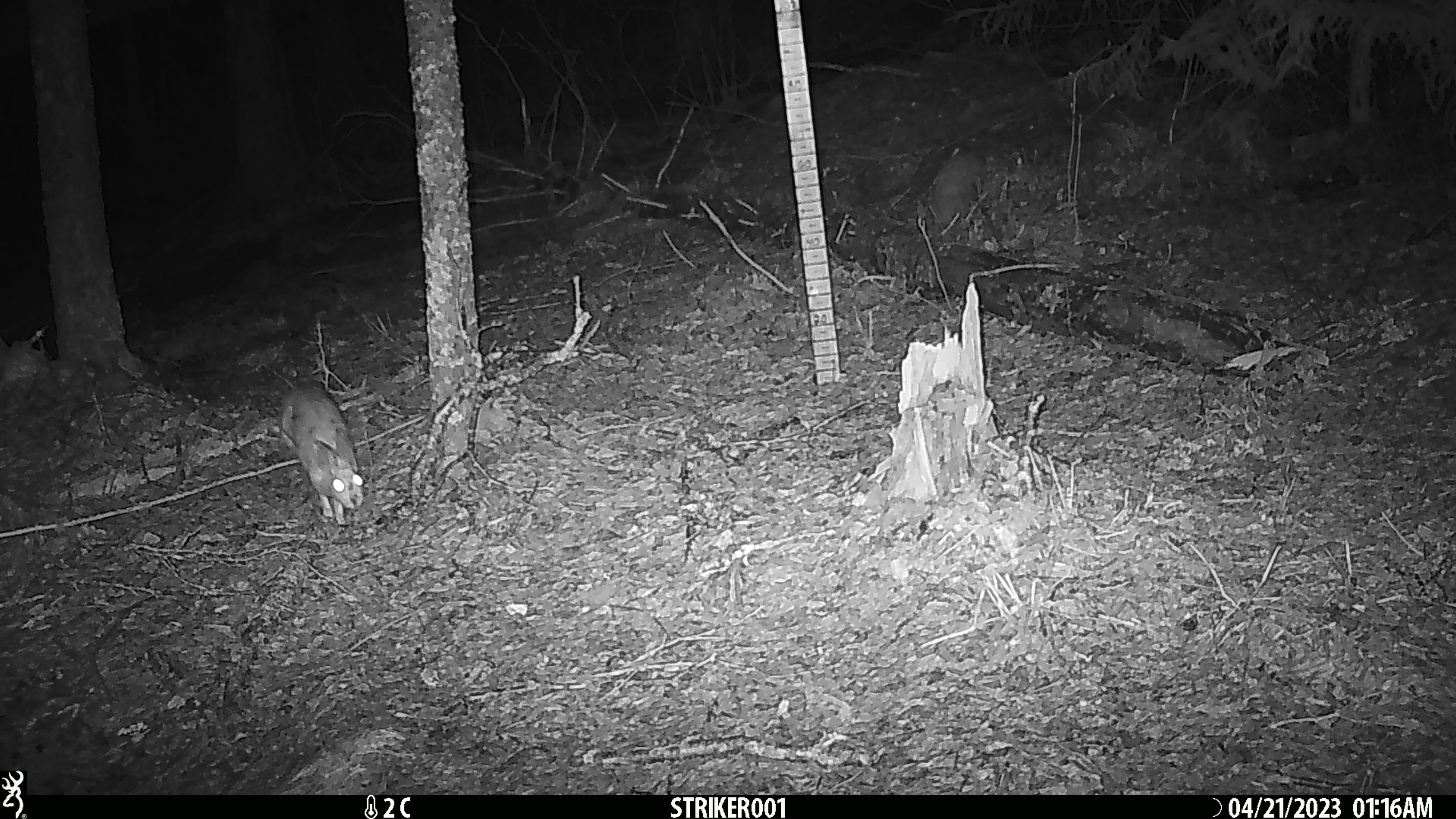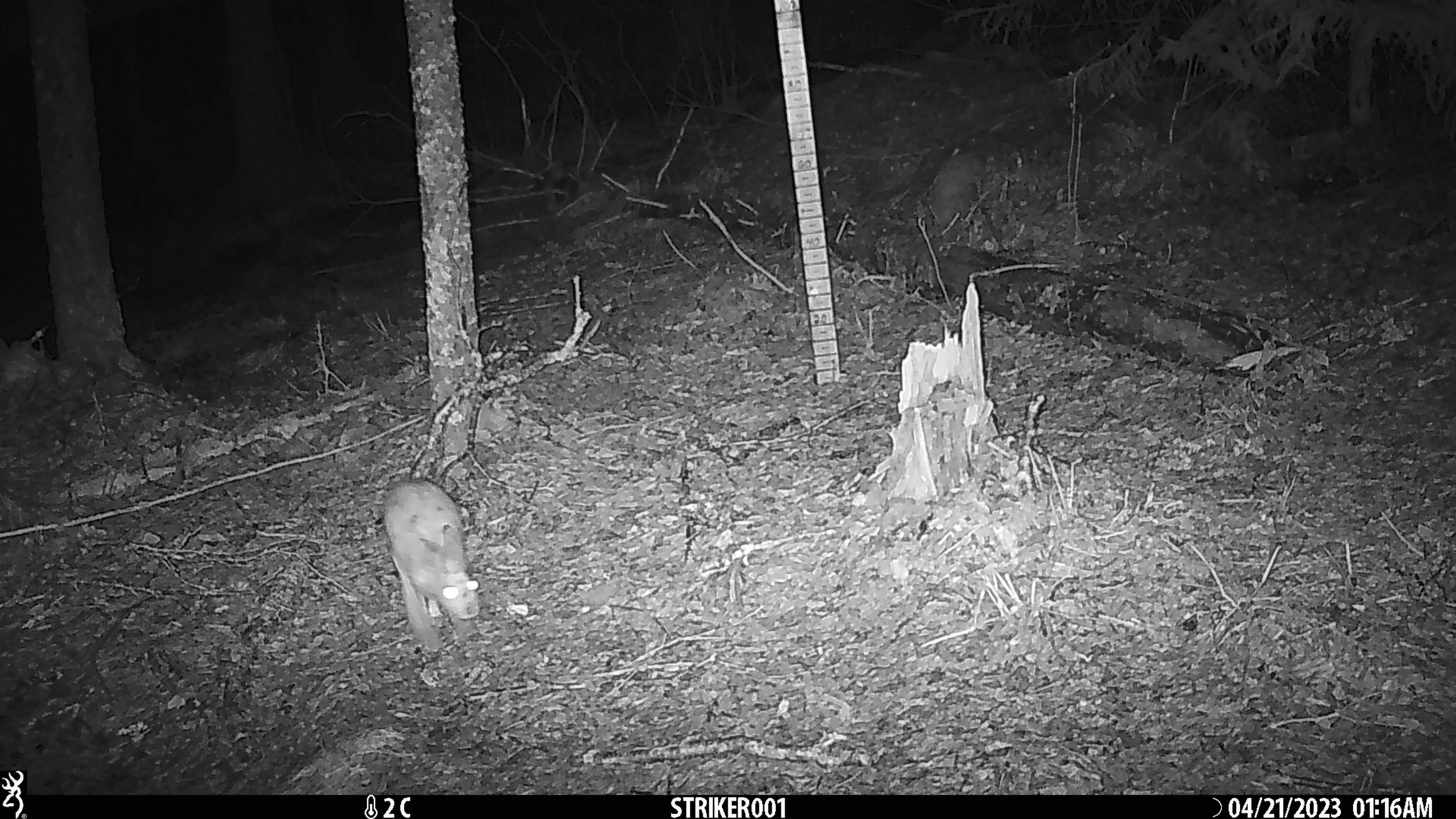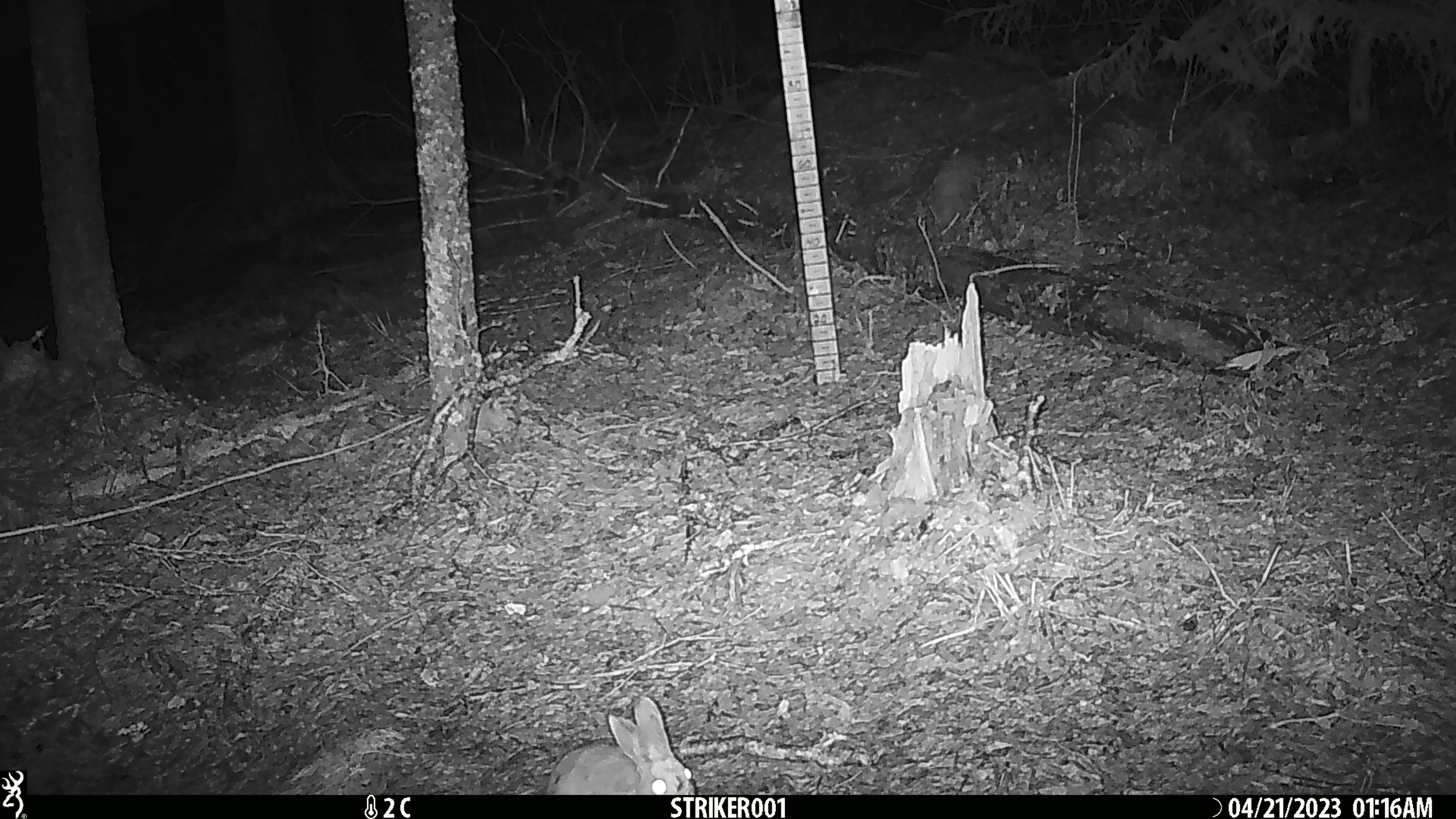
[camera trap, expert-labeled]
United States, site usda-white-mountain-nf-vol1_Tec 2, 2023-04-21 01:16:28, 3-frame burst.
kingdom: Animalia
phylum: Chordata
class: Mammalia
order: Lagomorpha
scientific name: Lagomorpha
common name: rabbit or hare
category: rabbit or hare sp.